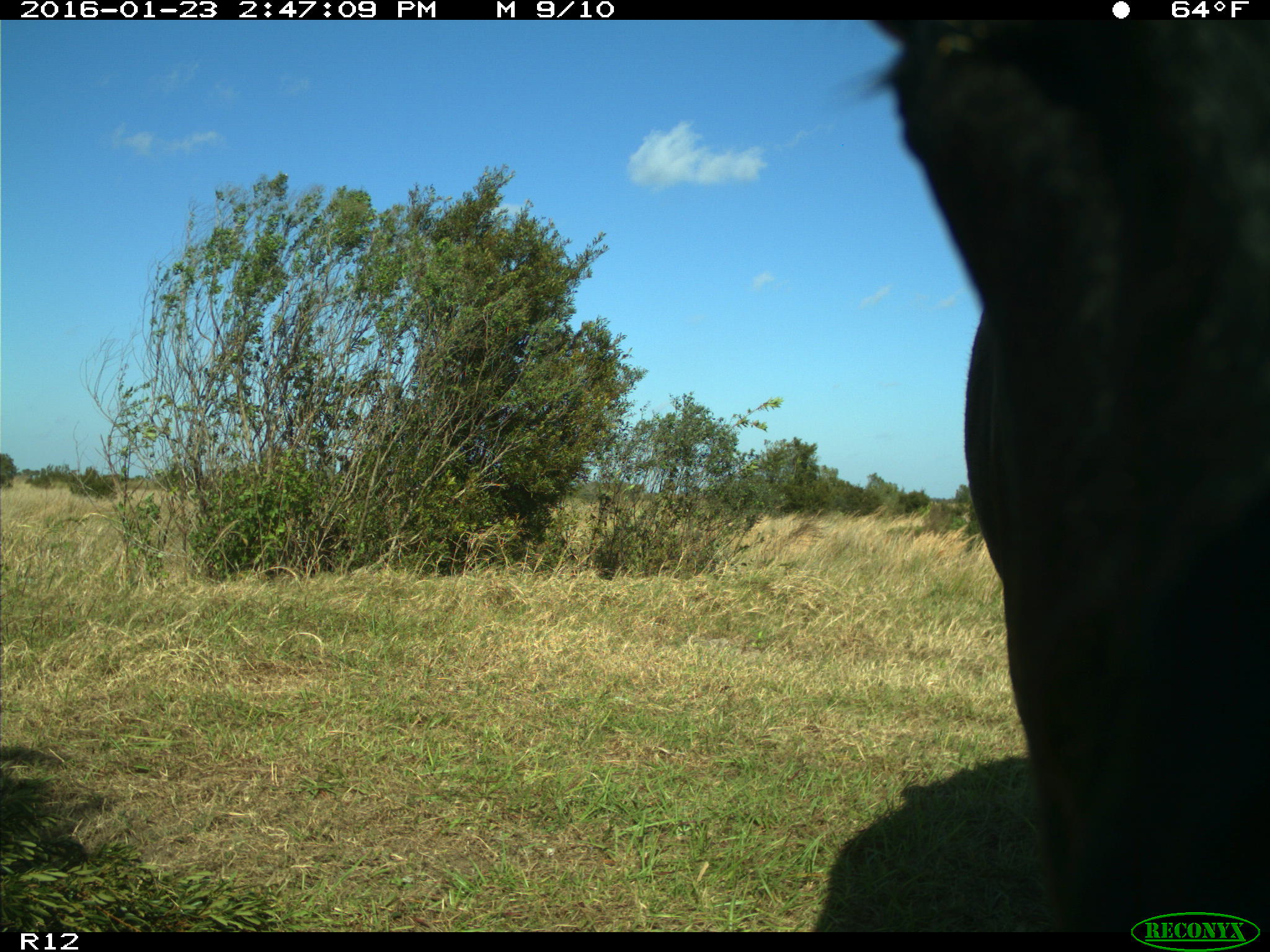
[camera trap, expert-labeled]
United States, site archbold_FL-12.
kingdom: Animalia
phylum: Chordata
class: Mammalia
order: Artiodactyla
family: Bovidae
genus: Bos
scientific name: Bos taurus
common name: domestic cow